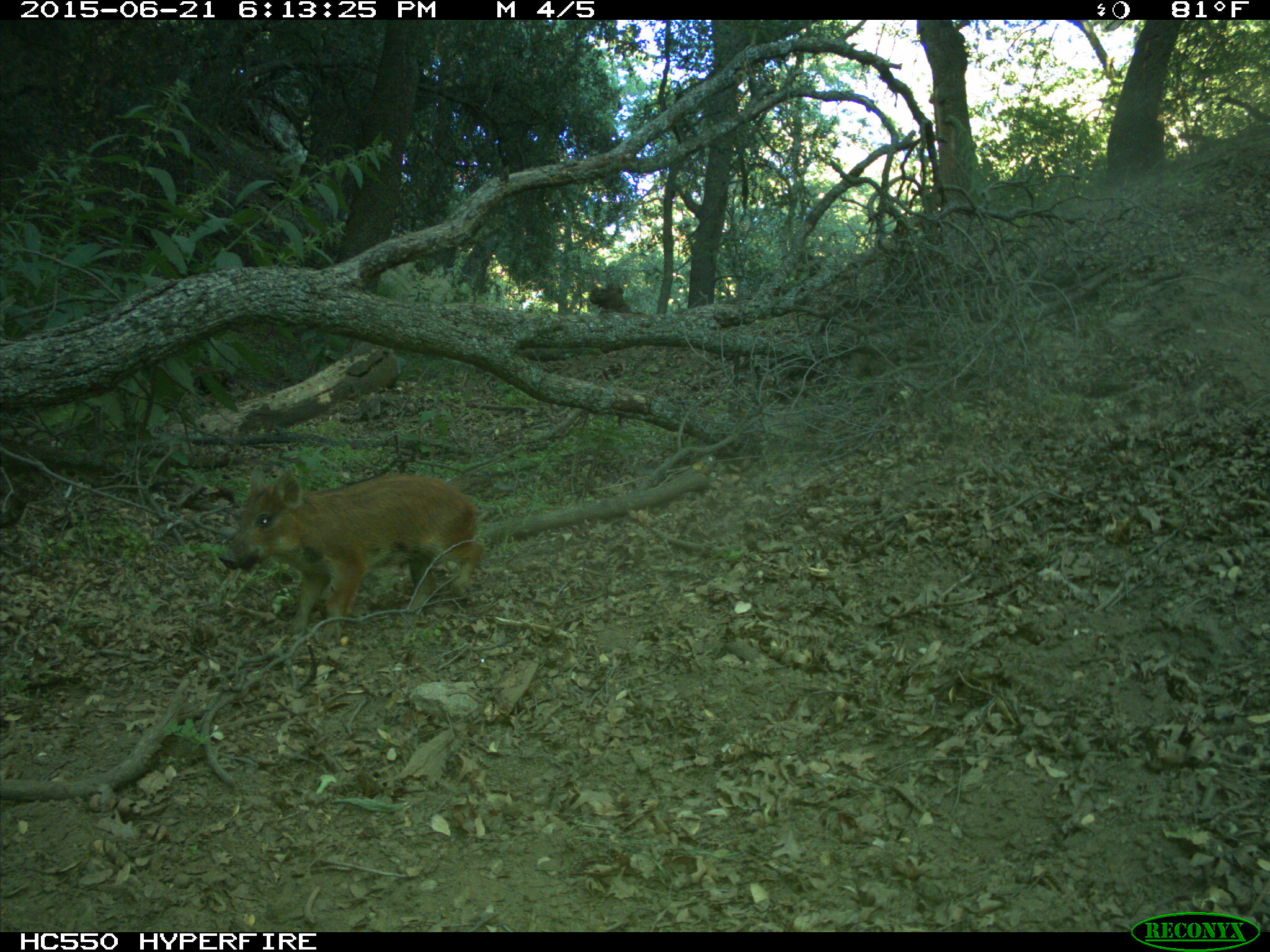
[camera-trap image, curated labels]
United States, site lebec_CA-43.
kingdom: Animalia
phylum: Chordata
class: Mammalia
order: Artiodactyla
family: Suidae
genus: Sus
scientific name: Sus scrofa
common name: wild boar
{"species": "Sus scrofa (wild boar)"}